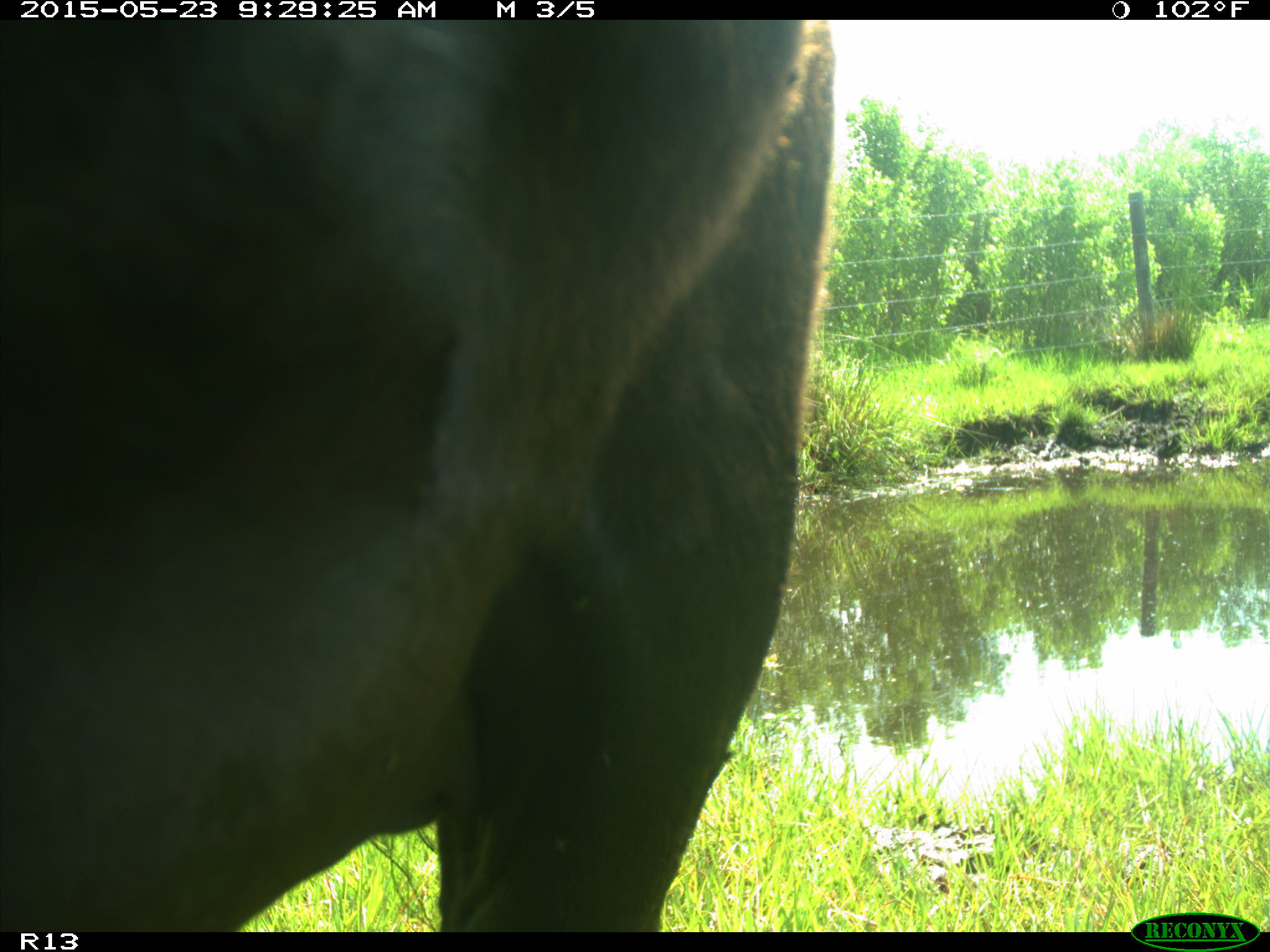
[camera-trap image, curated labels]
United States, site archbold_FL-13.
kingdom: Animalia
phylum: Chordata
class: Mammalia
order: Artiodactyla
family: Bovidae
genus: Bos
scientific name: Bos taurus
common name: domestic cow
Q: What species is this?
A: Bos taurus (domestic cow).